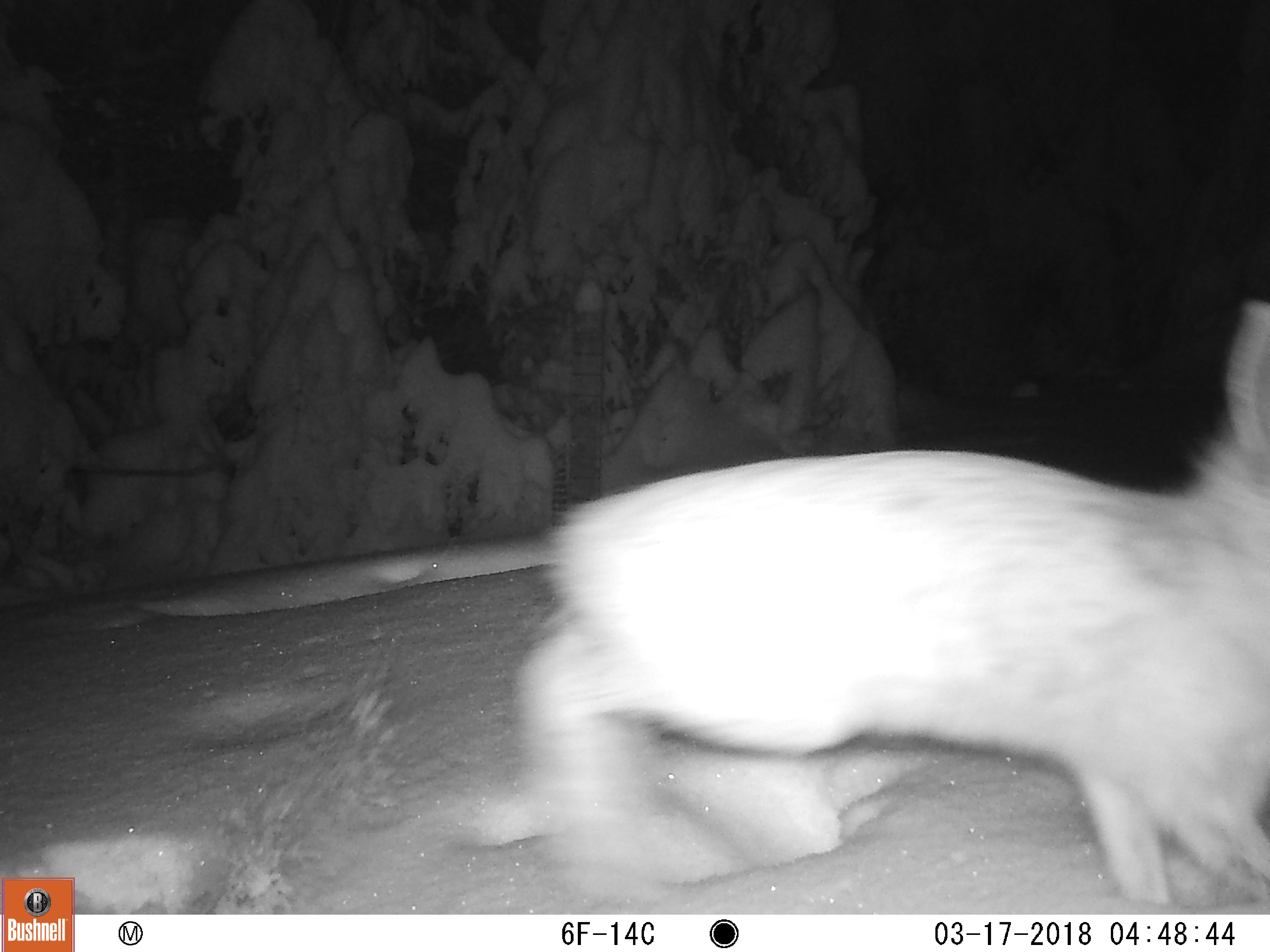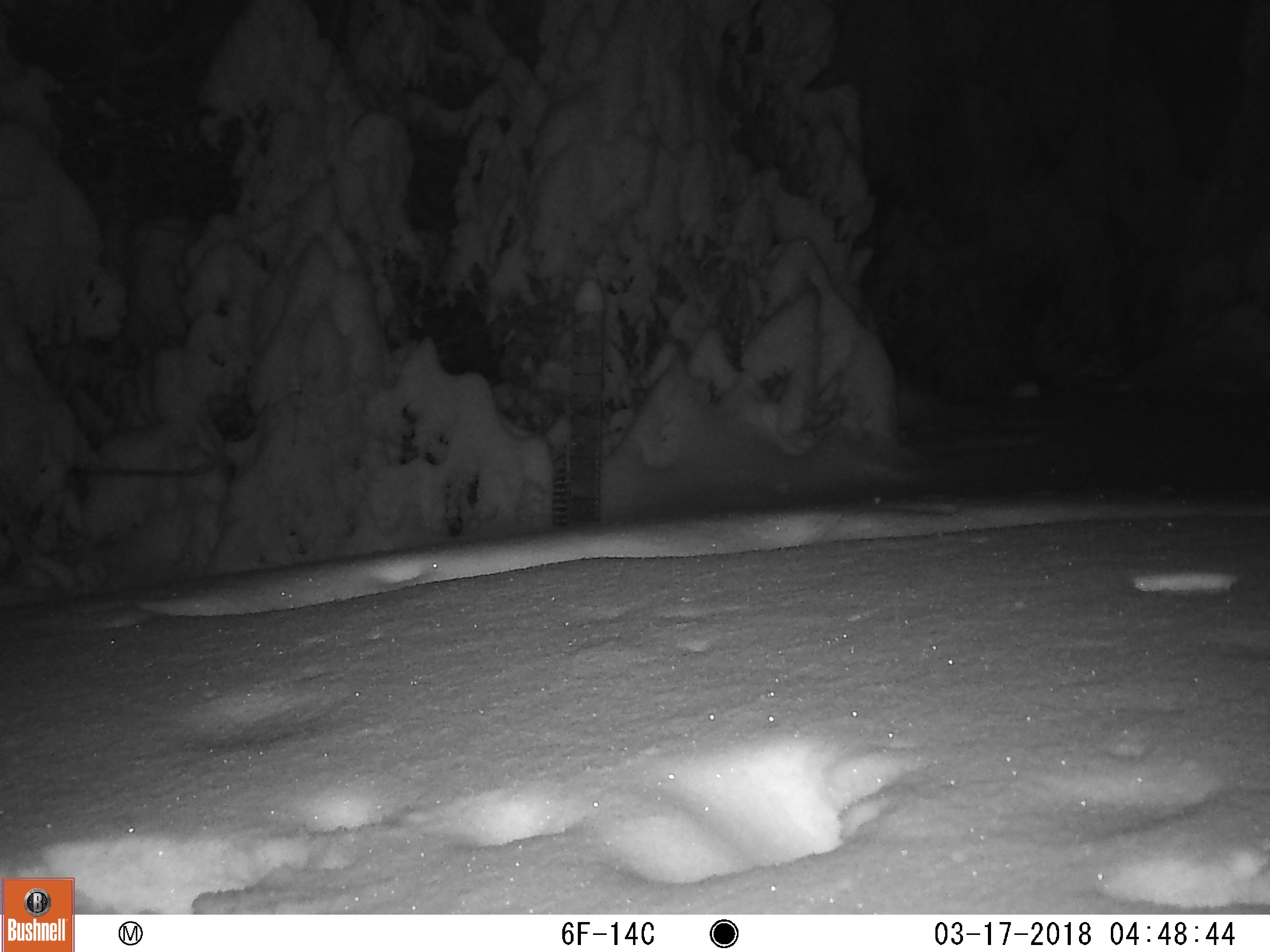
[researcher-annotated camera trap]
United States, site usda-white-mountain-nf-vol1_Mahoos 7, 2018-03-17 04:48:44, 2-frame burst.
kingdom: Animalia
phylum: Chordata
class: Mammalia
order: Lagomorpha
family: Leporidae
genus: Lepus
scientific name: Lepus americanus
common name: snowshoe hare